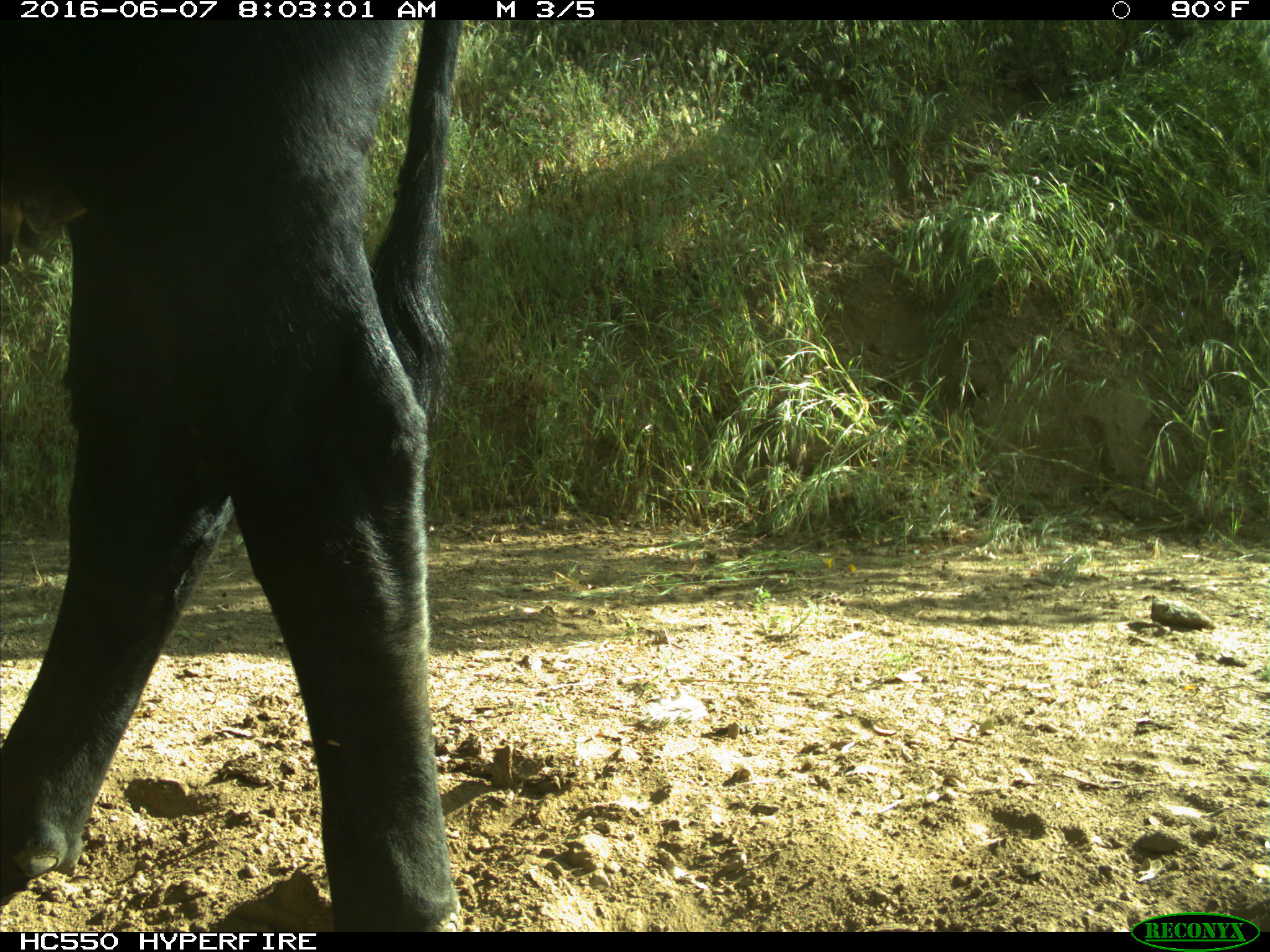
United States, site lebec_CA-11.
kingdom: Animalia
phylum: Chordata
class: Mammalia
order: Artiodactyla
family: Bovidae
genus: Bos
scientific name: Bos taurus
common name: domestic cow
Bos taurus (domestic cow).